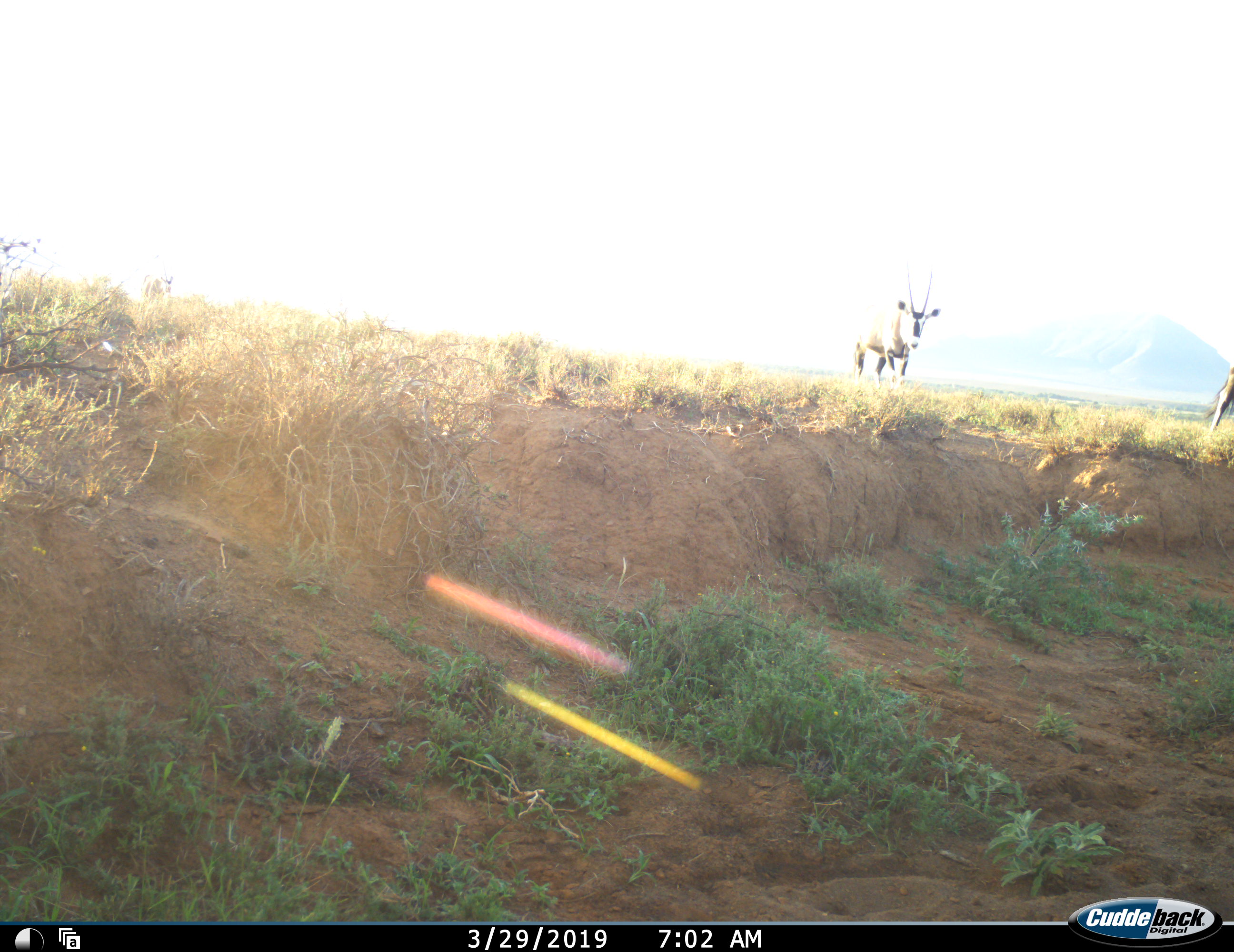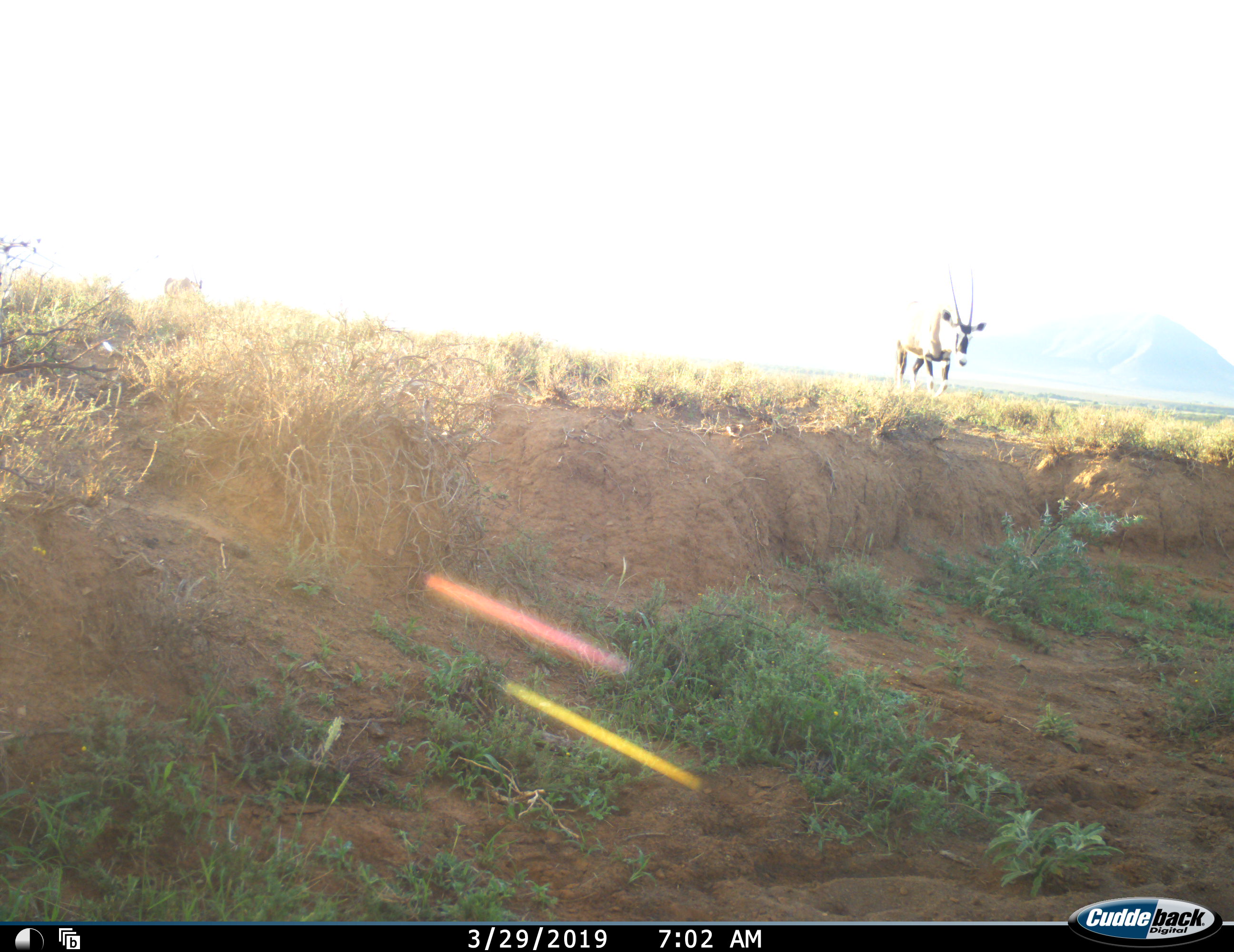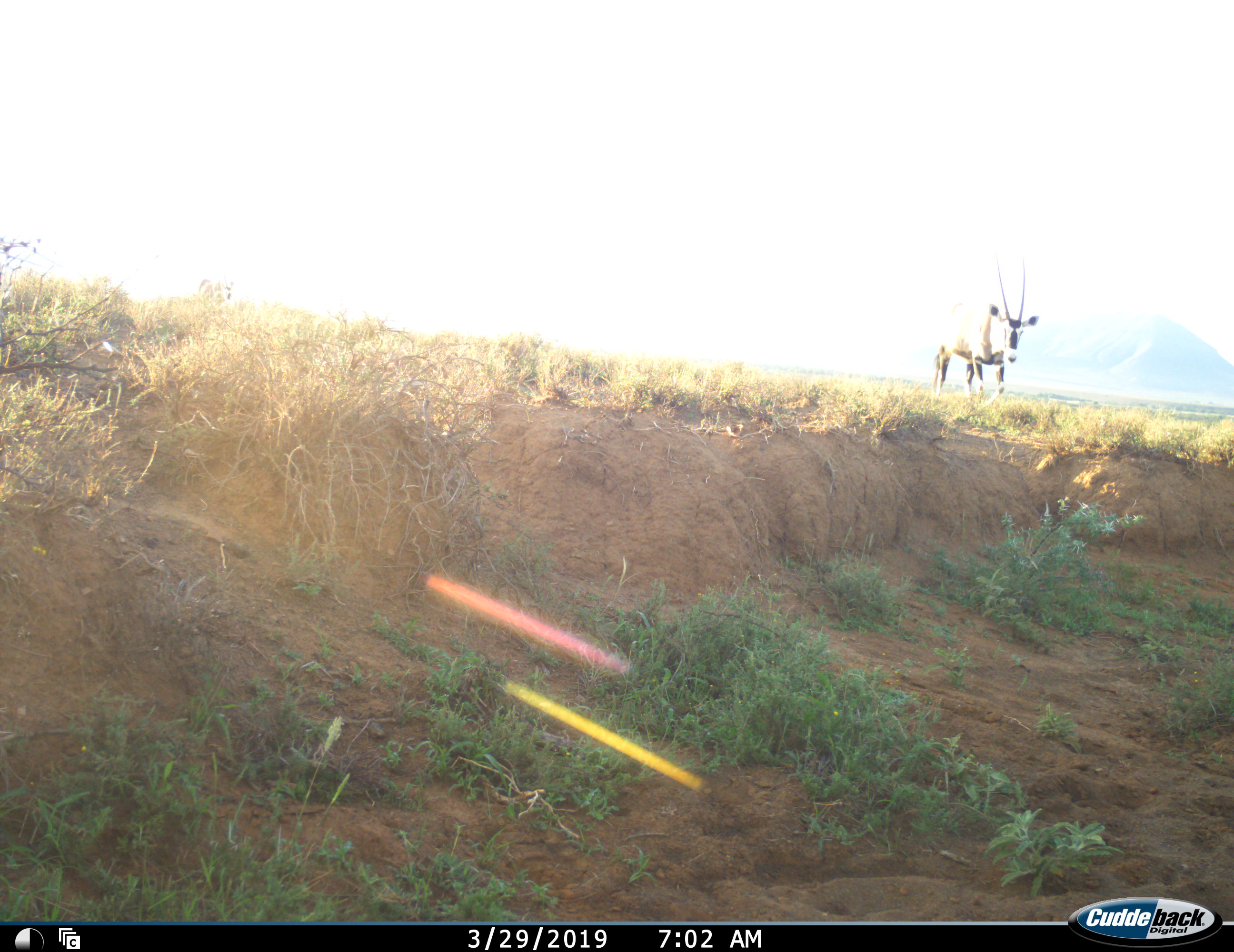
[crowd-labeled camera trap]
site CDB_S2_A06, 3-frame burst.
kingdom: Animalia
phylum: Chordata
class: Mammalia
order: Artiodactyla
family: Bovidae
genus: Oryx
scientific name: Oryx gazella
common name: gemsbok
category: oryx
Oryx (gemsbok) (Oryx gazella), count 3. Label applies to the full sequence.